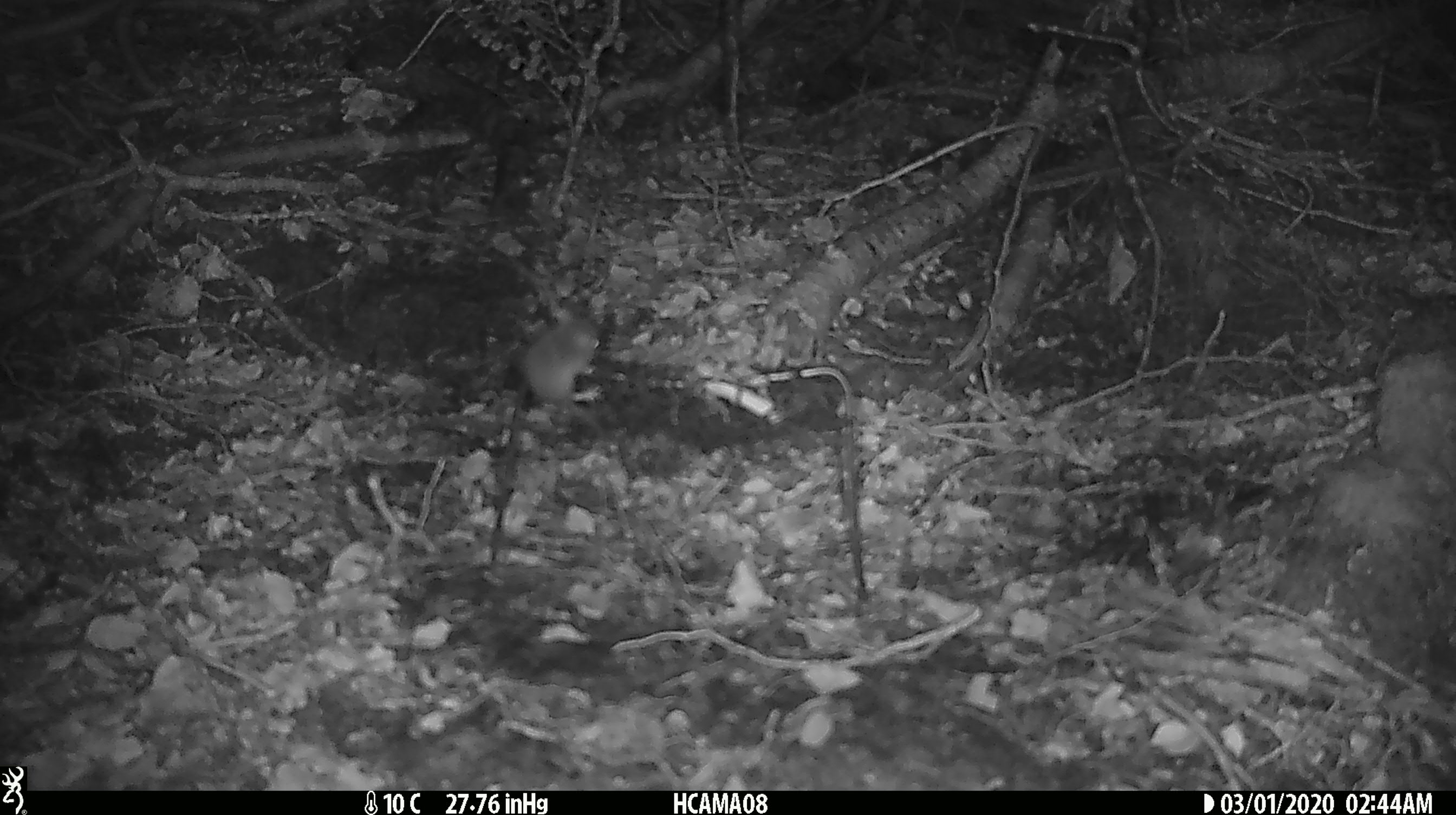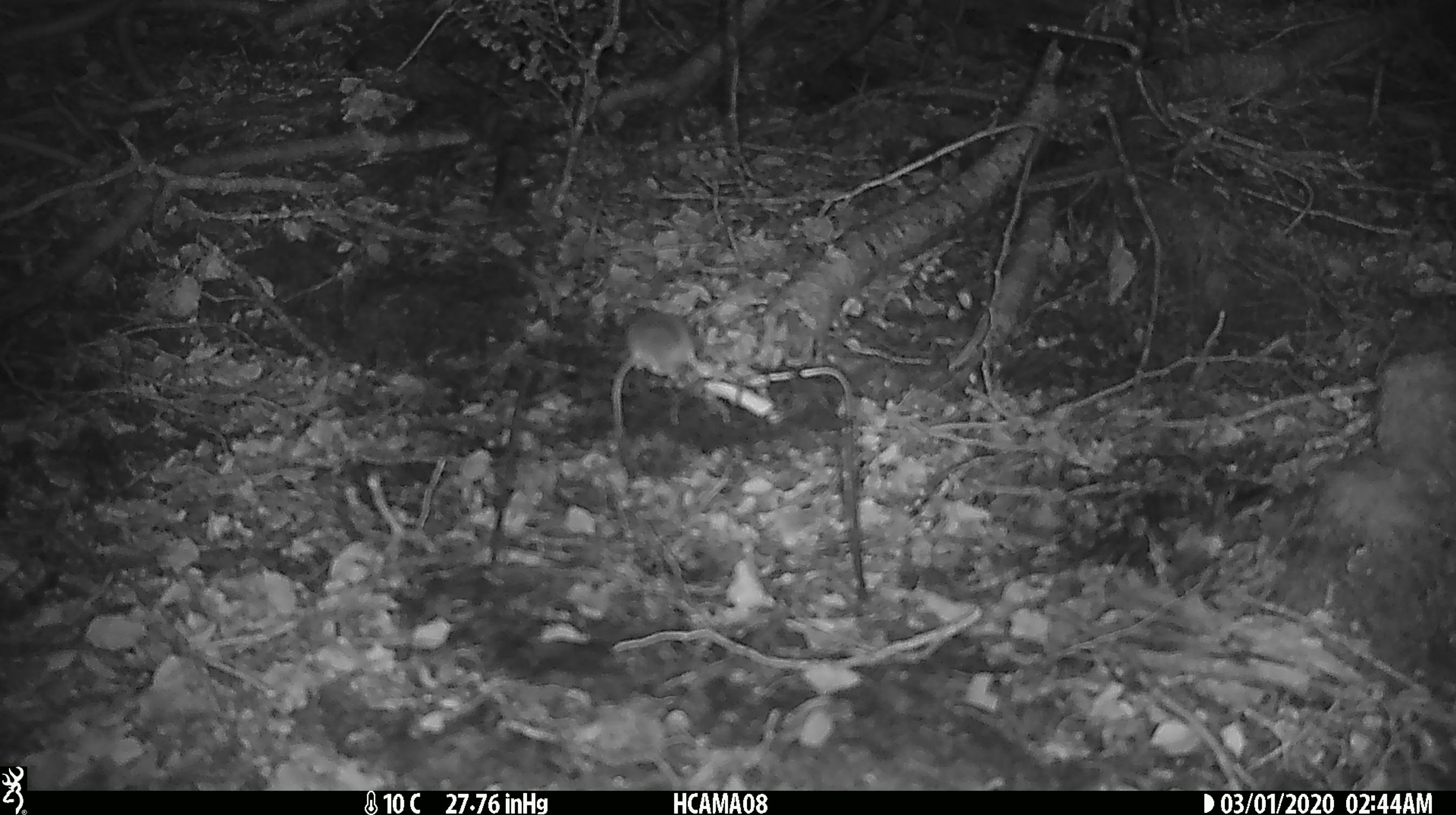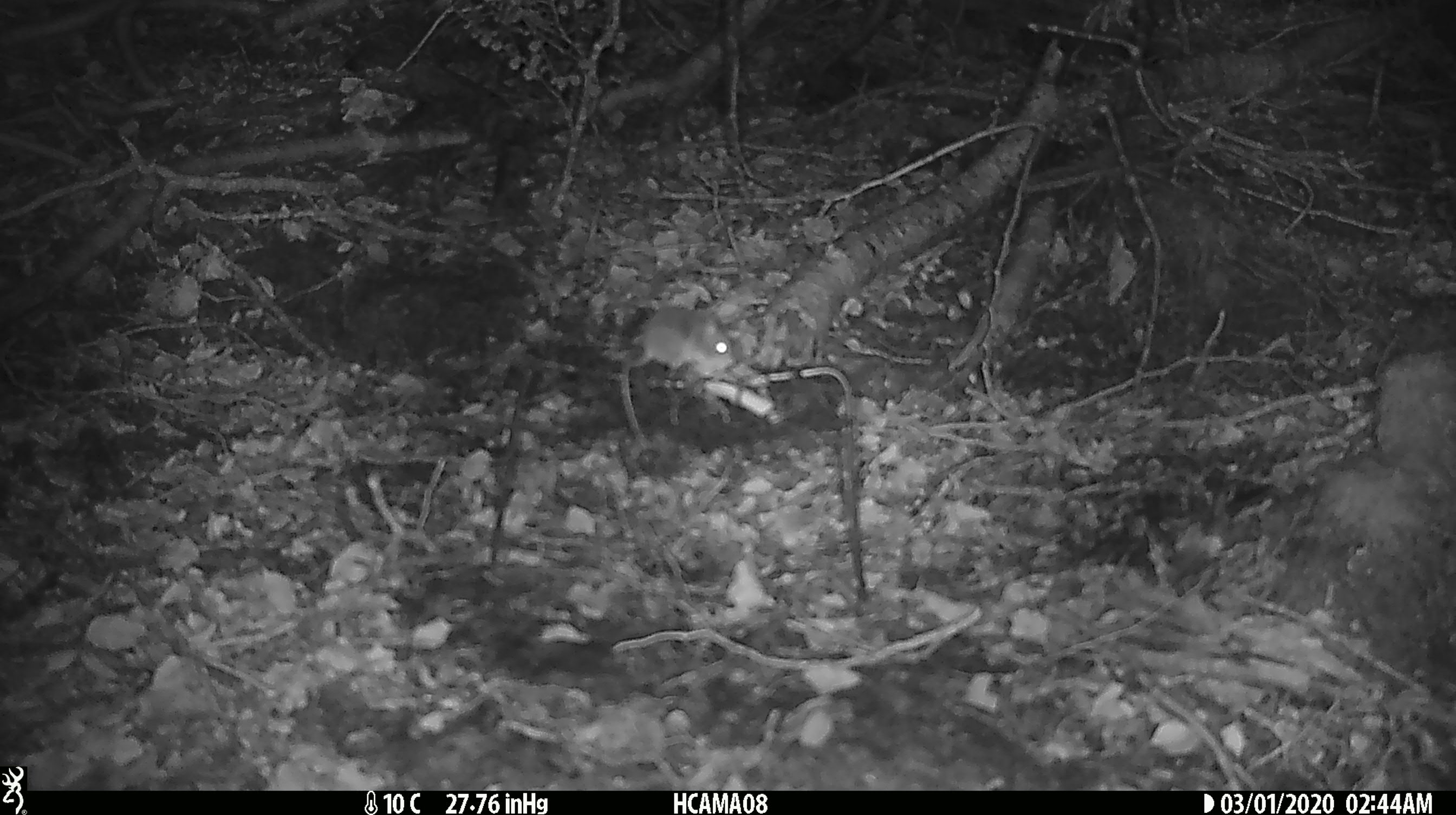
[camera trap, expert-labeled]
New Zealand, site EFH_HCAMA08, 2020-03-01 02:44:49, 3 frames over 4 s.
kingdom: Animalia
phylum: Chordata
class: Mammalia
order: Rodentia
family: Muridae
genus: Mus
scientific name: Mus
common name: mouse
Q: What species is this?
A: Mouse (Mus).